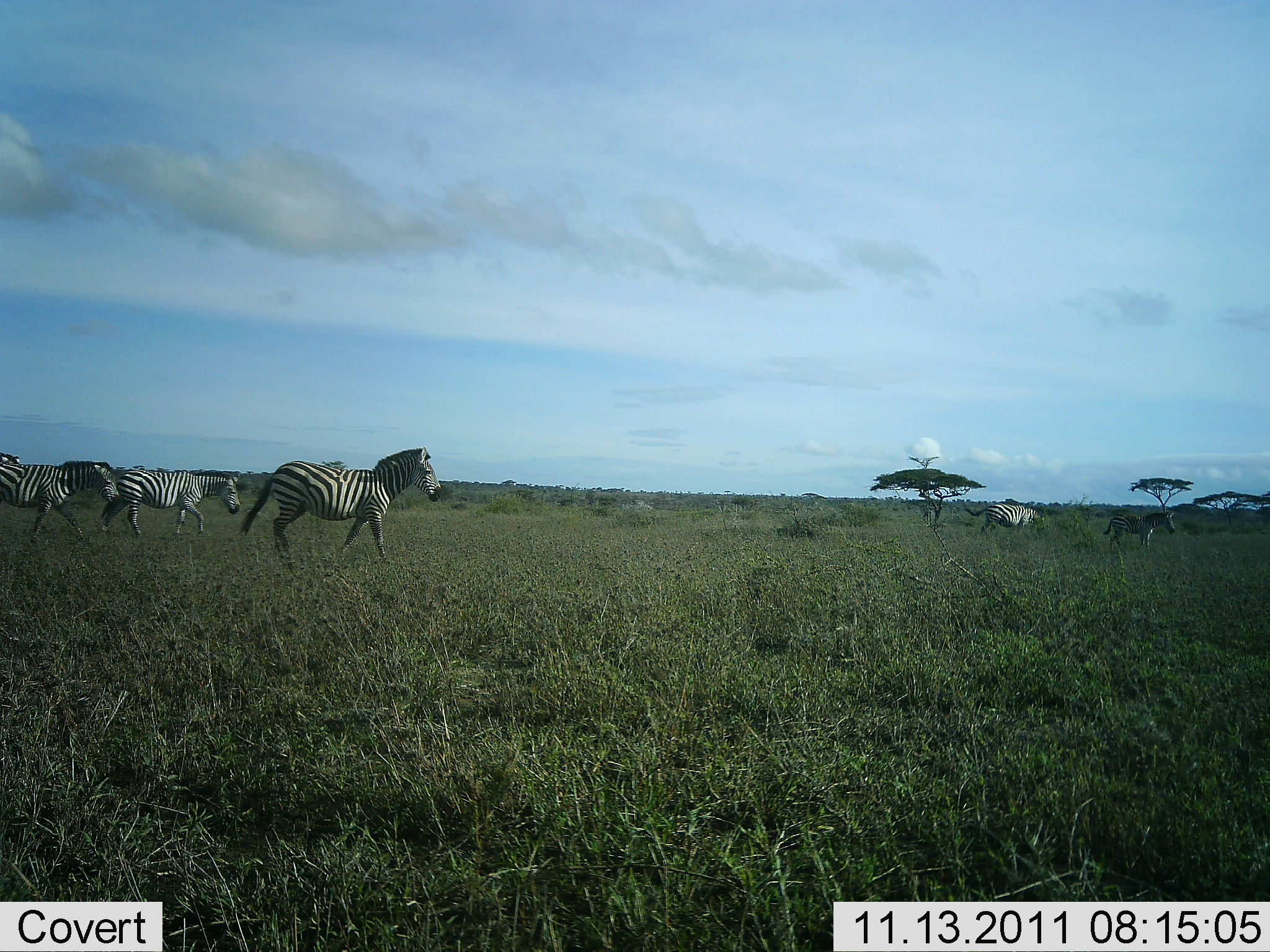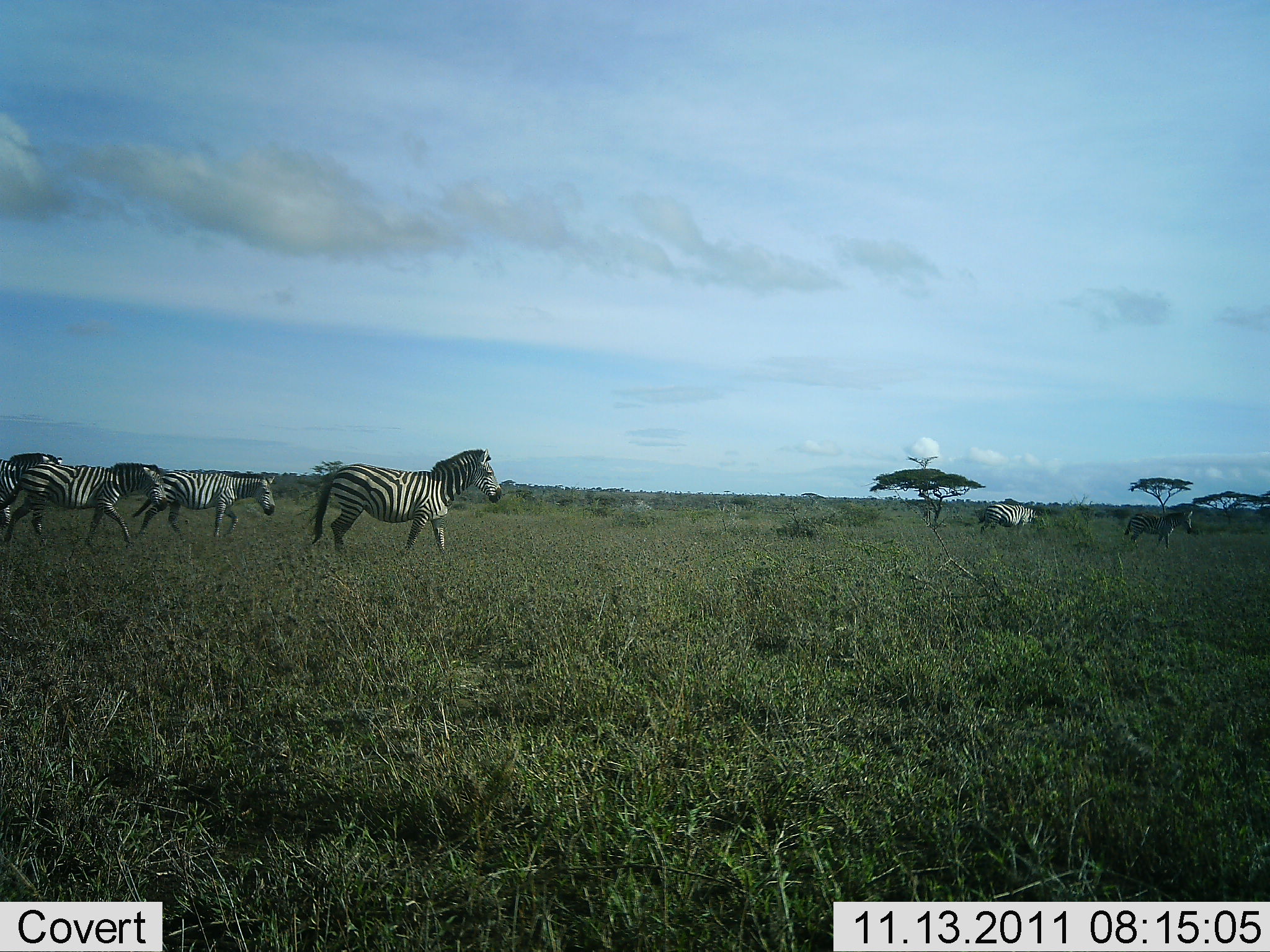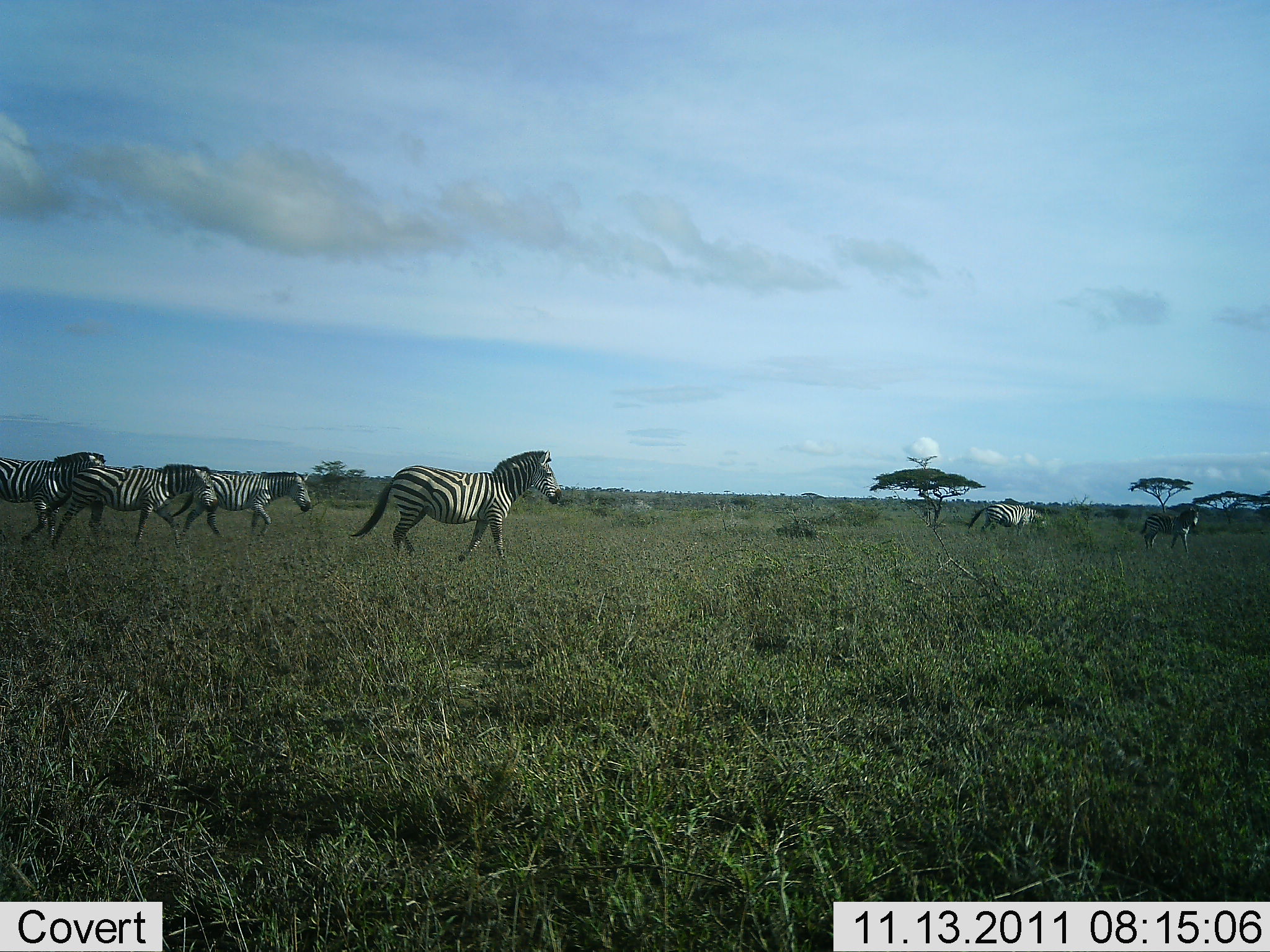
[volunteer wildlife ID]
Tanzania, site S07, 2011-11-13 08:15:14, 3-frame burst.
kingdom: Animalia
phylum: Chordata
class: Mammalia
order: Perissodactyla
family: Equidae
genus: Equus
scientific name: Equus quagga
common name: plains zebra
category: zebra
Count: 6.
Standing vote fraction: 20%.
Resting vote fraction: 0%.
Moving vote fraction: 100%.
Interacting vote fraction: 0%.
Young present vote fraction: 0%.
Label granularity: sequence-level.